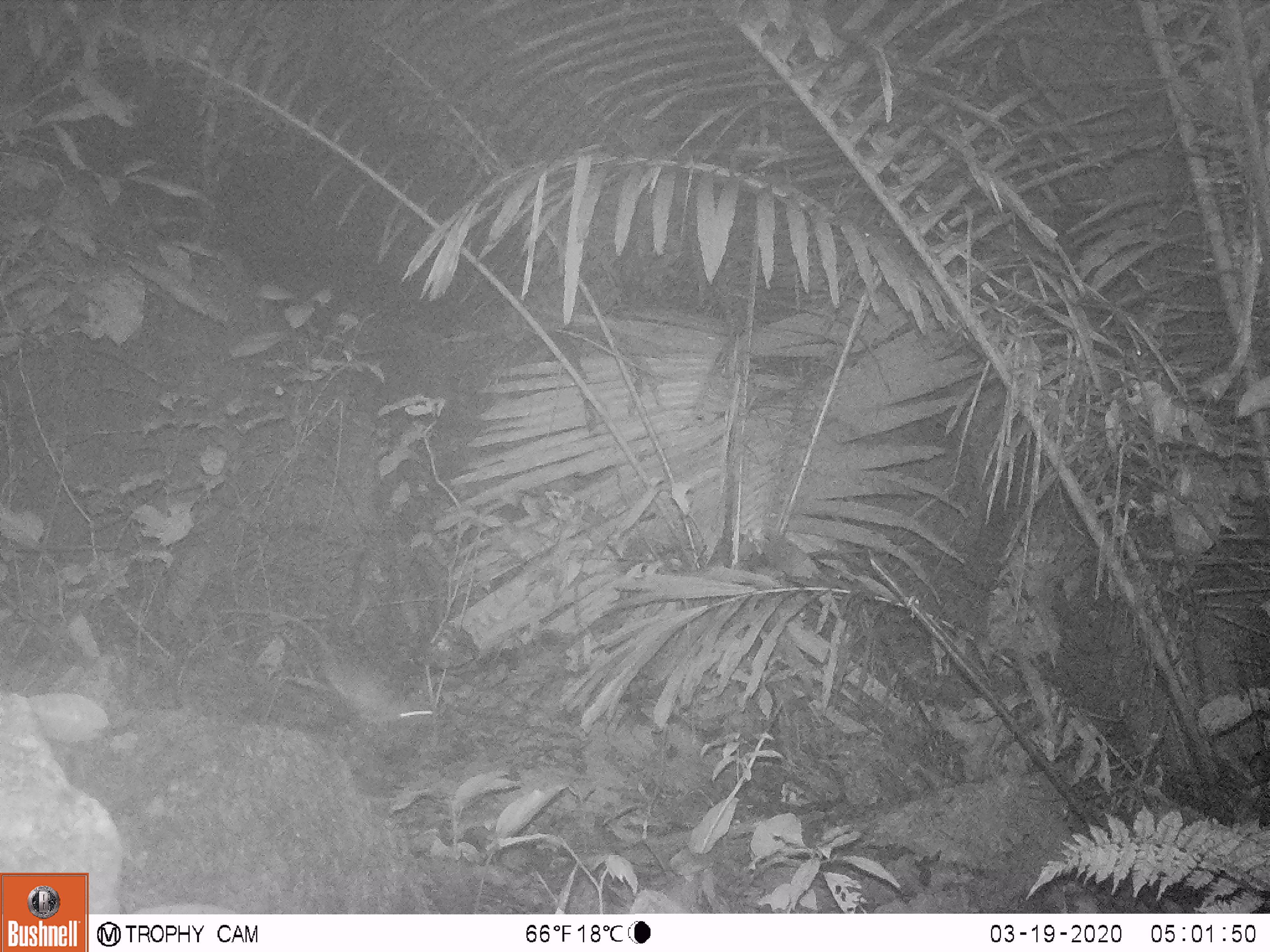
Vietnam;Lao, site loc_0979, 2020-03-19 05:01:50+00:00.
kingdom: Animalia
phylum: Chordata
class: Mammalia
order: Rodentia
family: Muridae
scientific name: Muridae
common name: old-world mice and rats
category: unidentified murid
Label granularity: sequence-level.